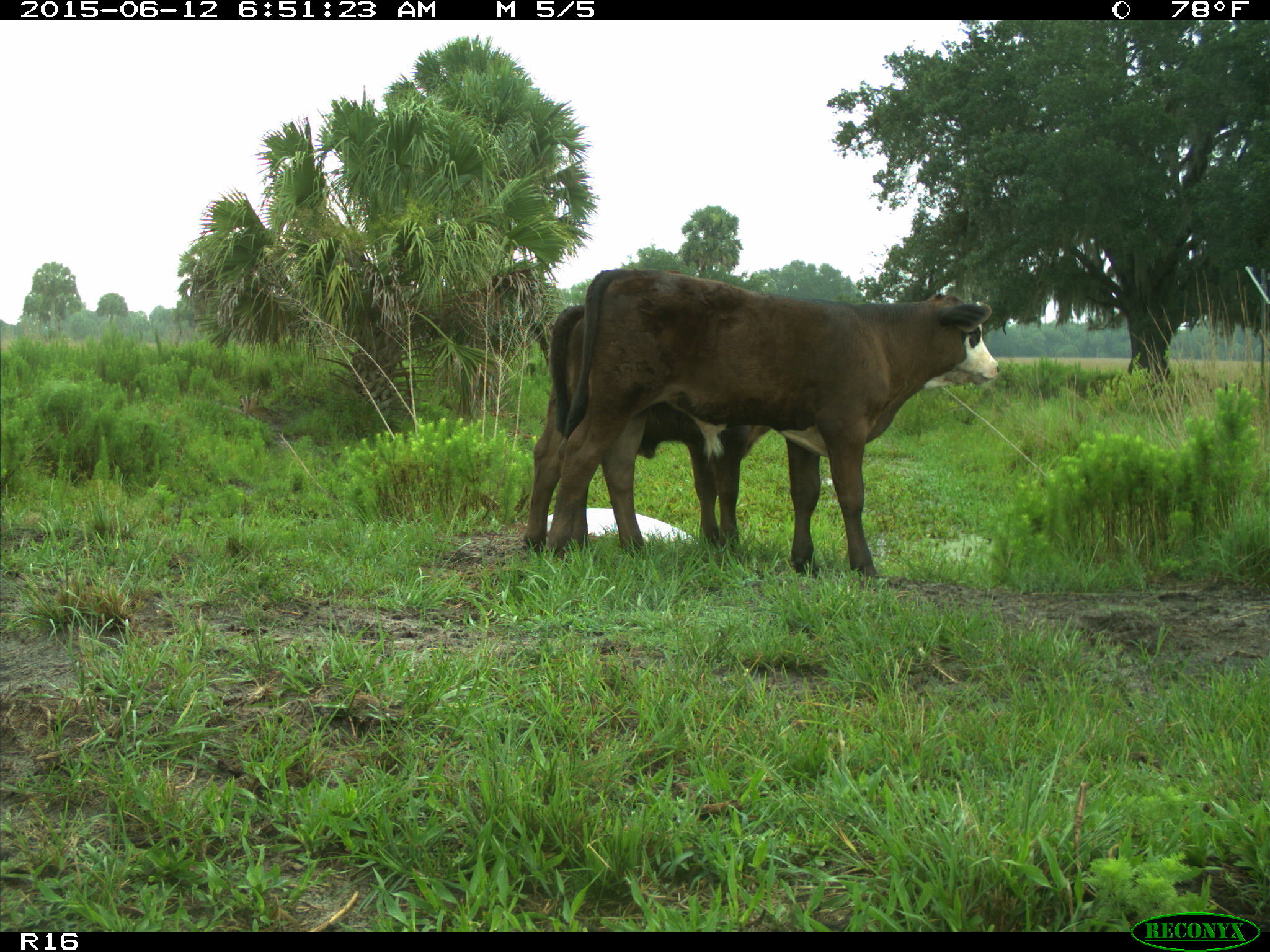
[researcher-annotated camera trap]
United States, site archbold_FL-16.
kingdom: Animalia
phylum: Chordata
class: Mammalia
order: Artiodactyla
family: Bovidae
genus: Bos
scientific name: Bos taurus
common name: domestic cow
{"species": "Bos taurus (domestic cow)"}